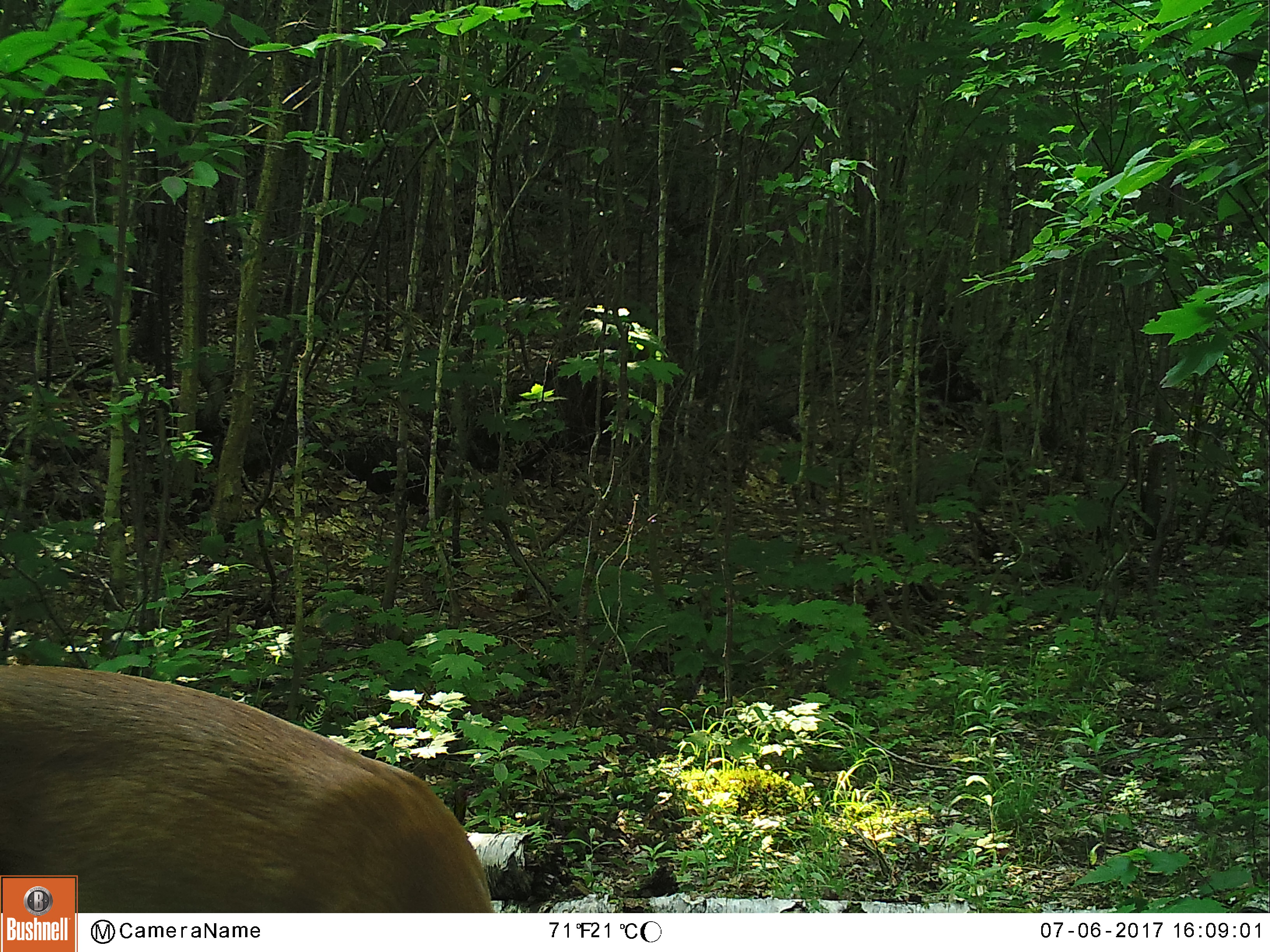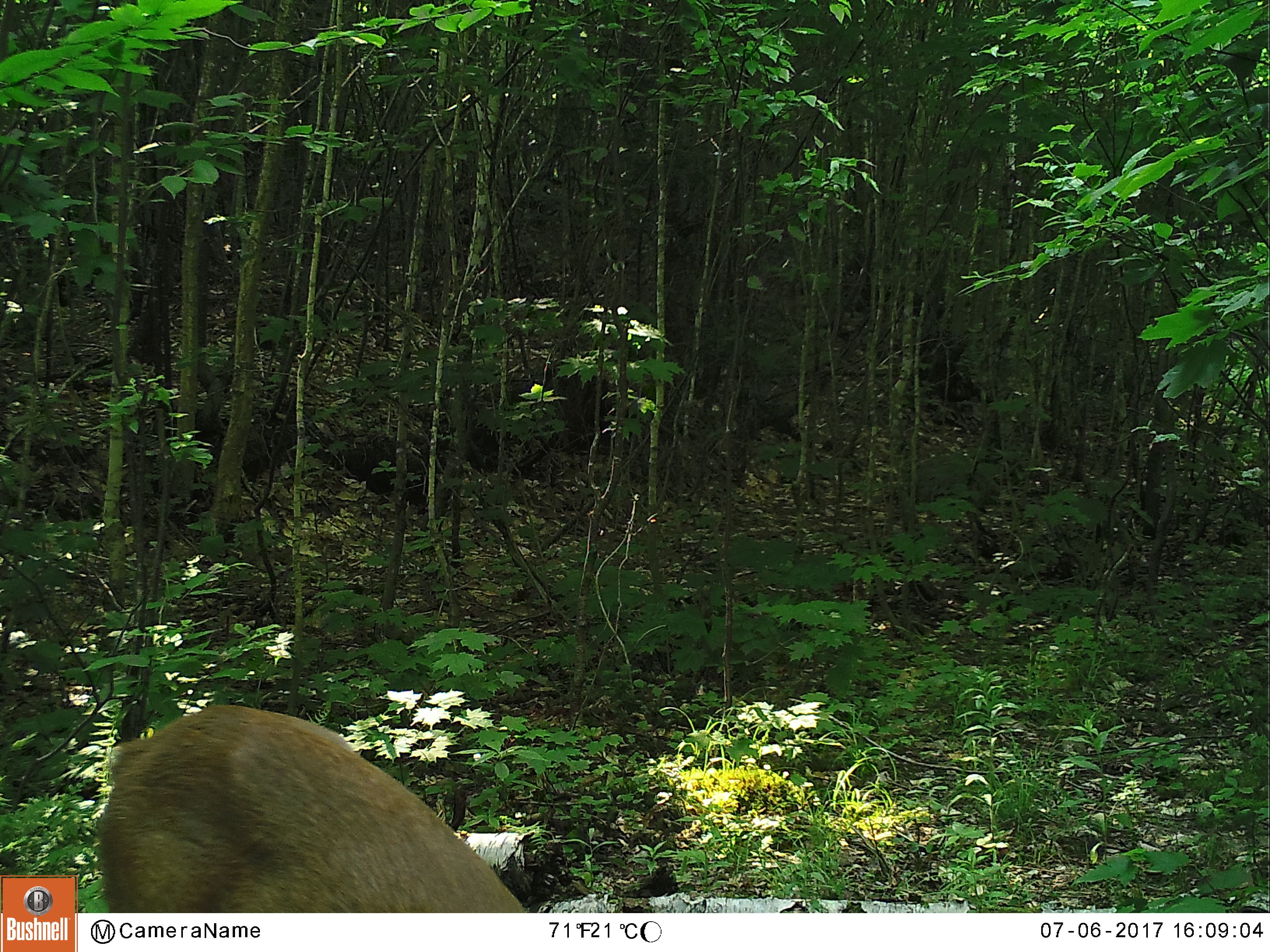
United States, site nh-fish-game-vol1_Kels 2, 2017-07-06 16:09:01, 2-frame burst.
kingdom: Animalia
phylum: Chordata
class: Mammalia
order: Artiodactyla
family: Cervidae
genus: Odocoileus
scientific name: Odocoileus virginianus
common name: white-tailed deer